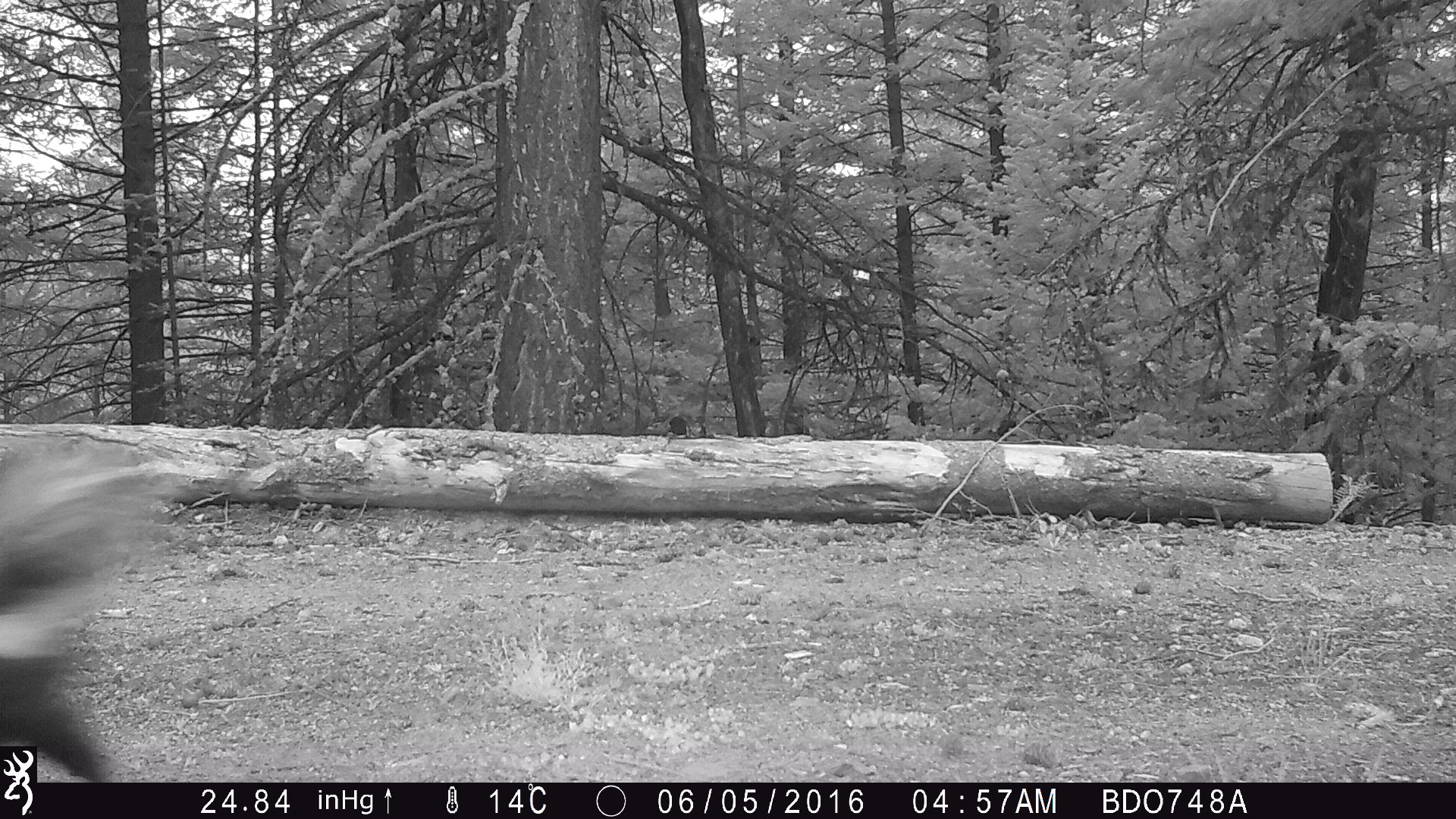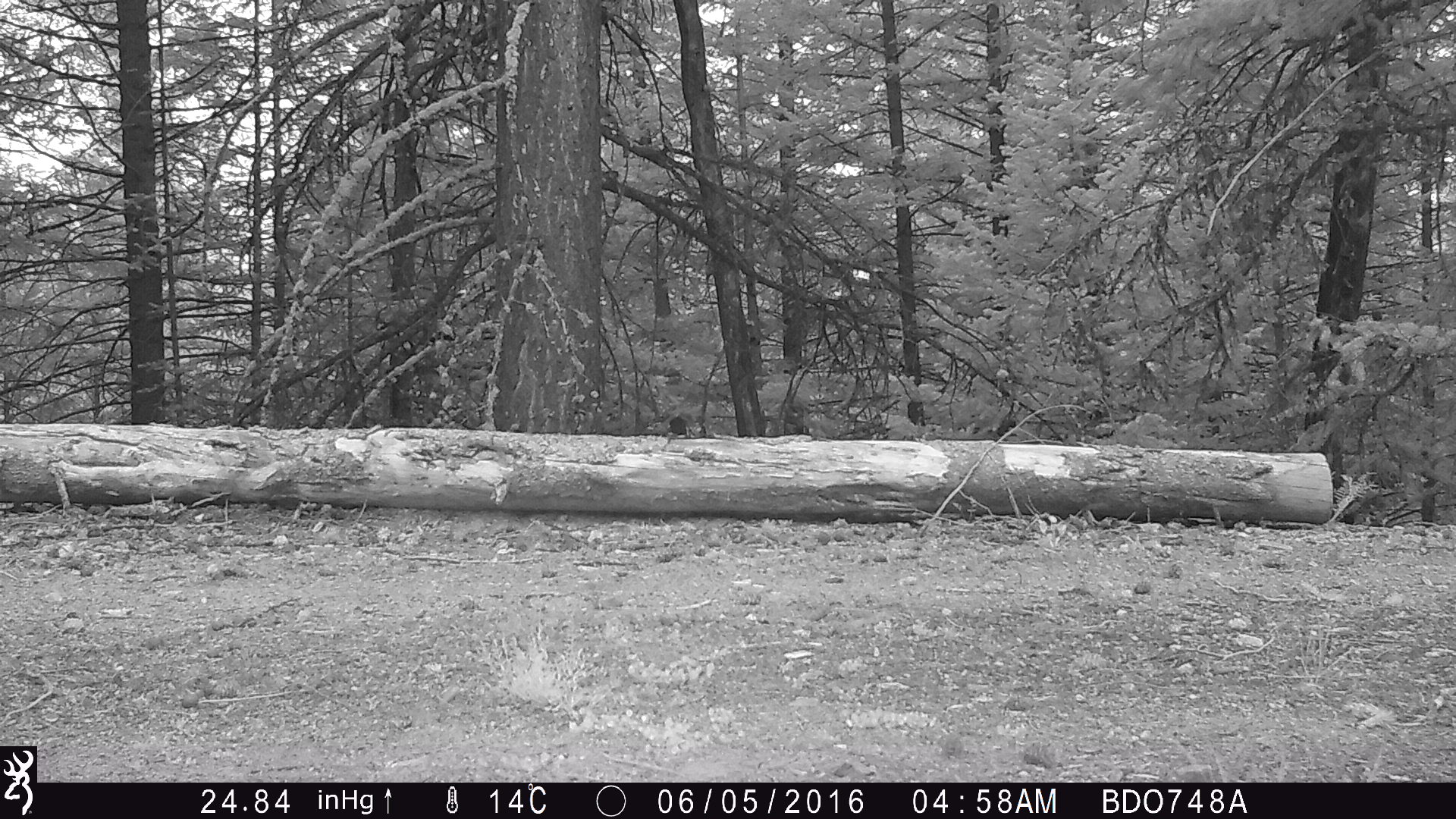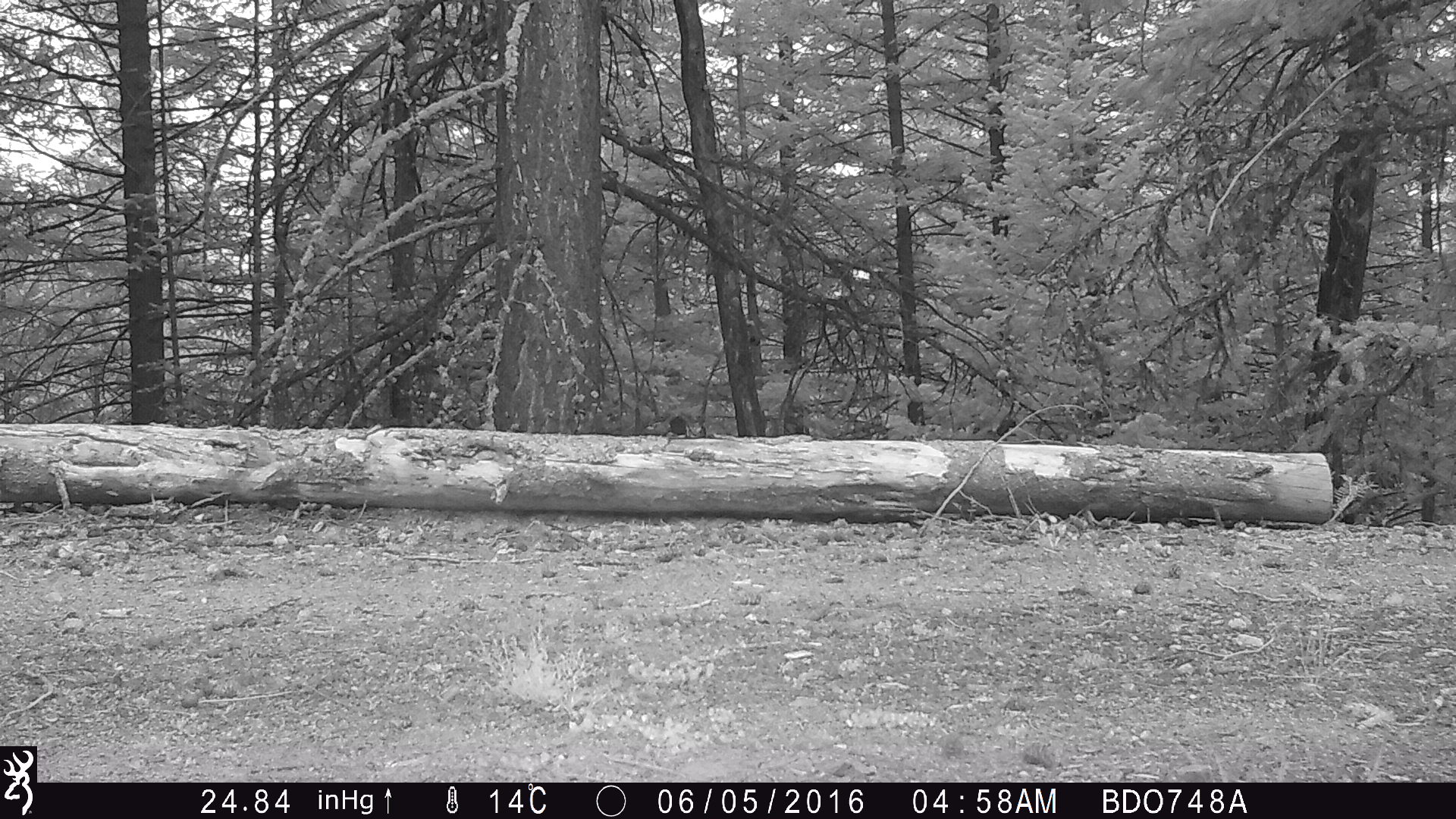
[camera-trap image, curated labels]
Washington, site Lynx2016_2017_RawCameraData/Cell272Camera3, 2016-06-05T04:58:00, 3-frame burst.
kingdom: Animalia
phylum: Chordata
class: Mammalia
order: Carnivora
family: Mephitidae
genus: Mephitis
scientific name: Mephitis mephitis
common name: striped skunk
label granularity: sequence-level